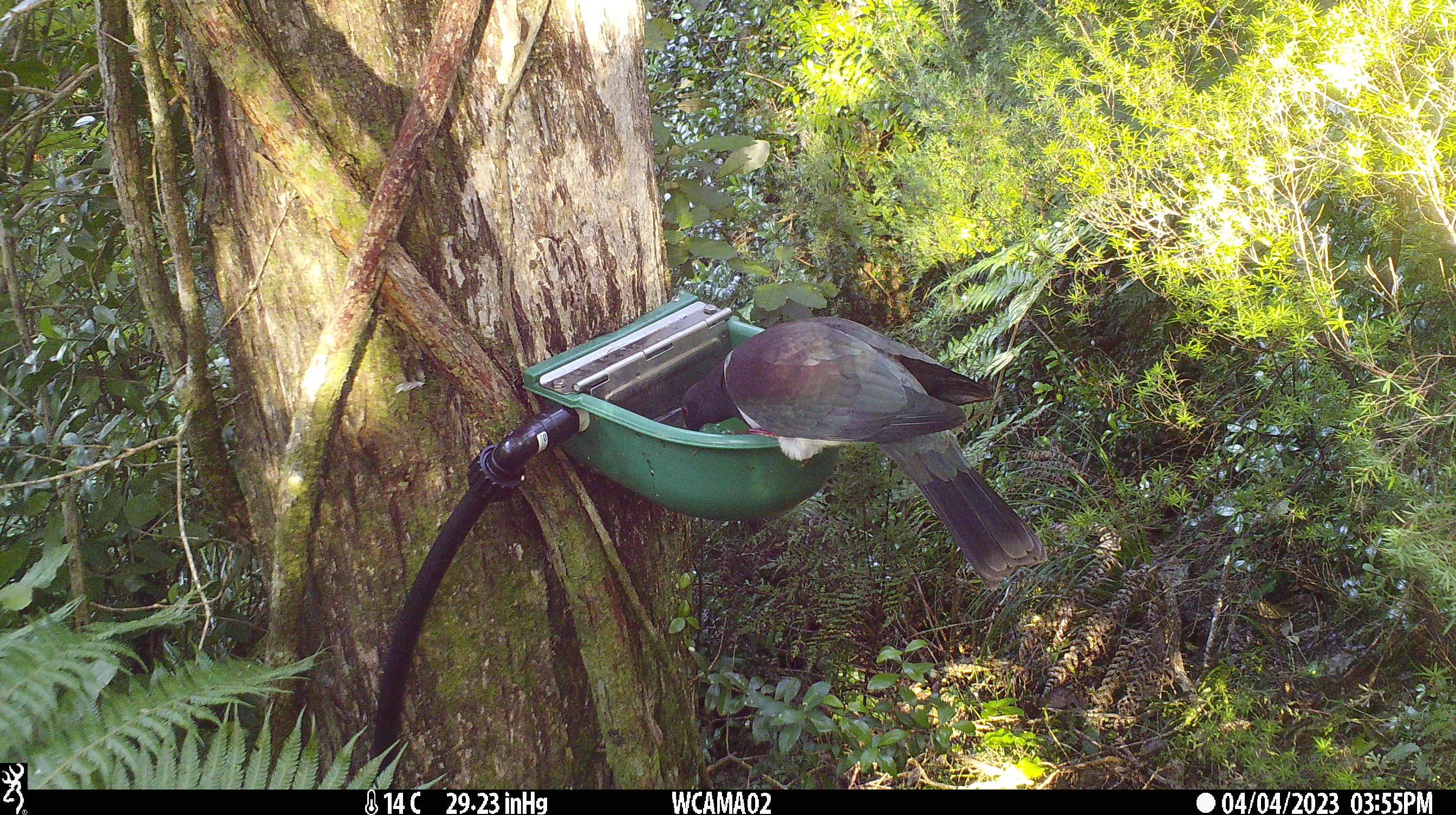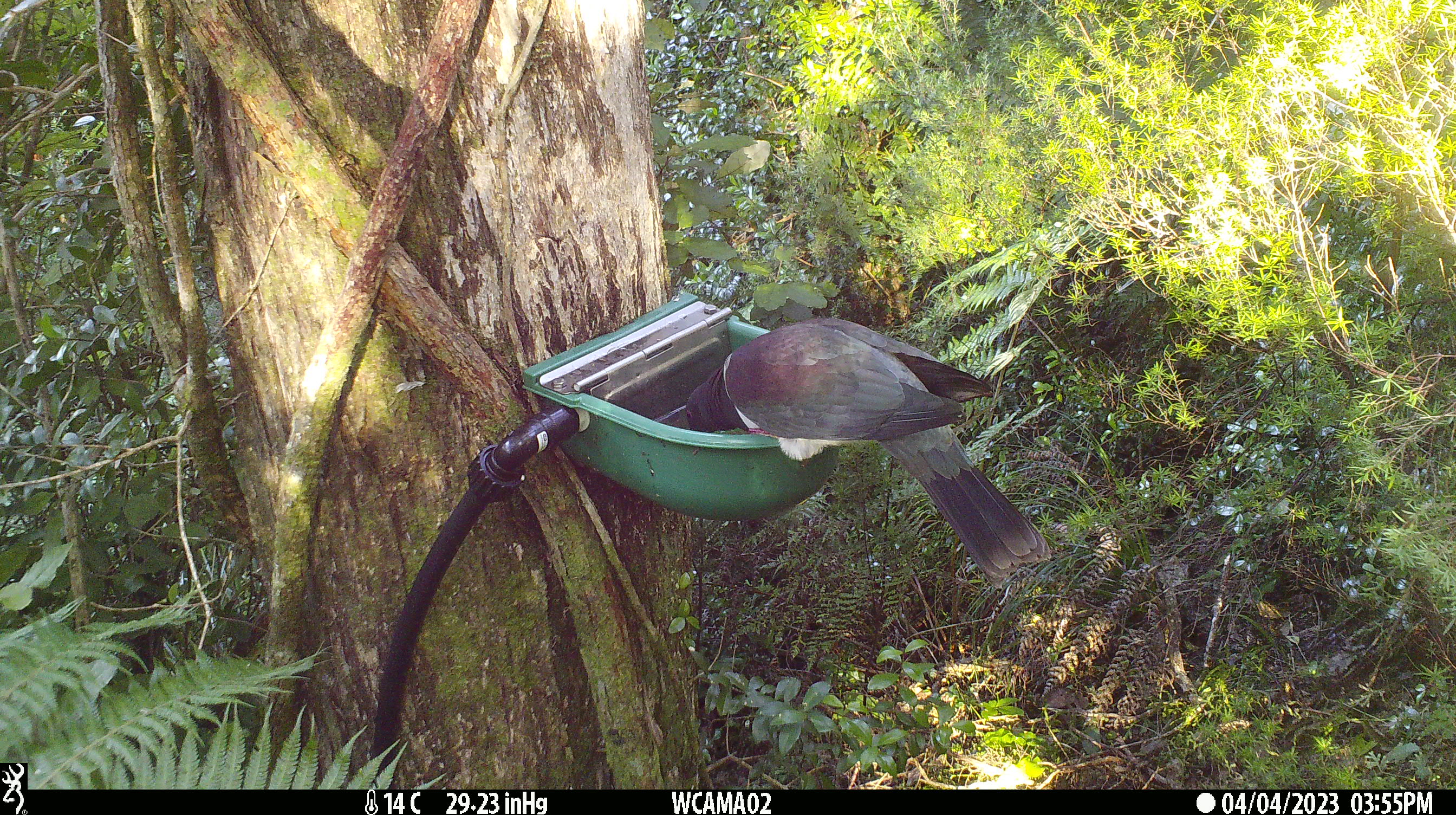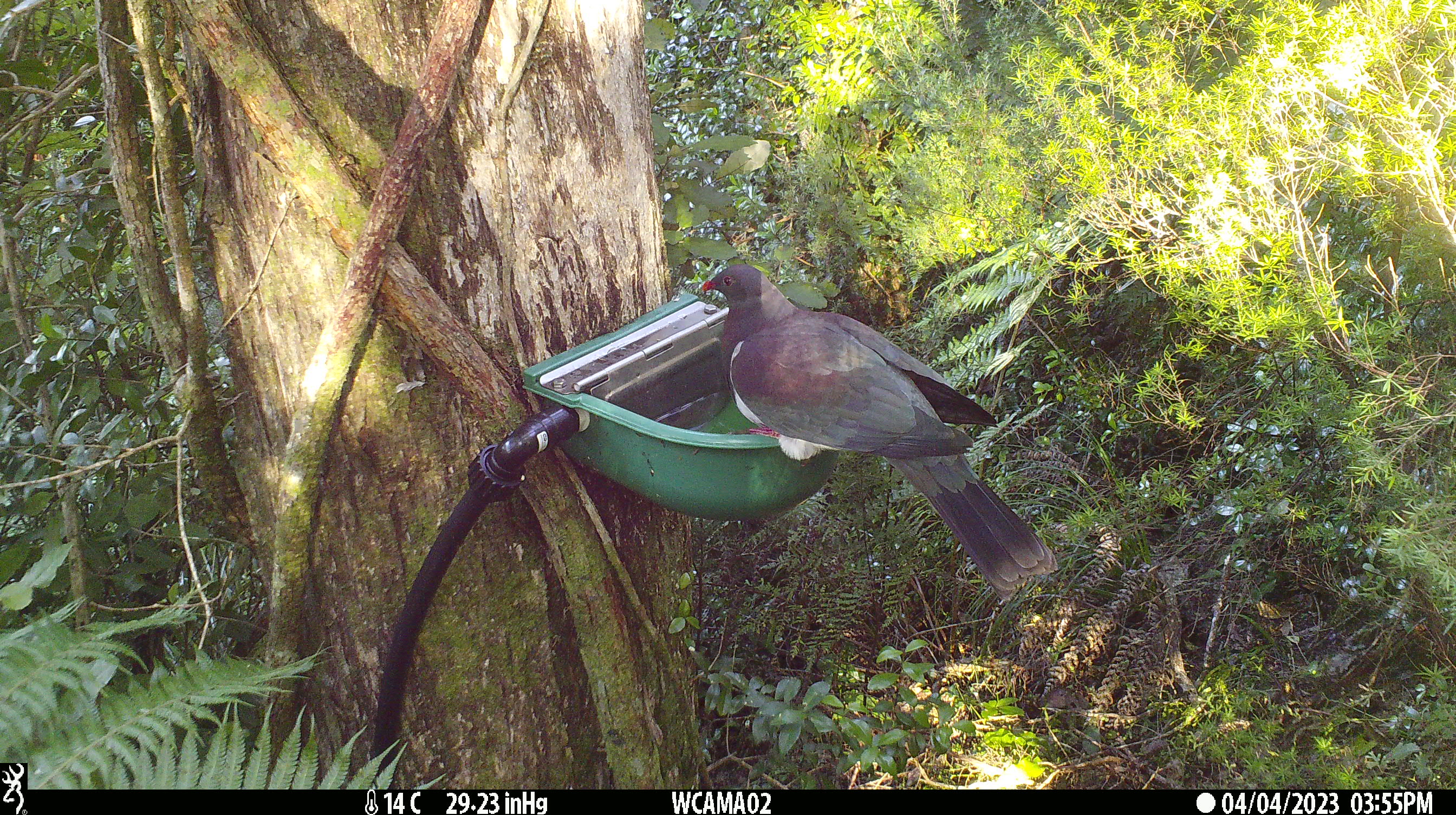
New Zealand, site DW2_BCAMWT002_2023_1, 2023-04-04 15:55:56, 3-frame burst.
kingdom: Animalia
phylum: Chordata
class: Aves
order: Columbiformes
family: Columbidae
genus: Hemiphaga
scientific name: Hemiphaga novaeseelandiae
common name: new zealand pigeon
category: kereru